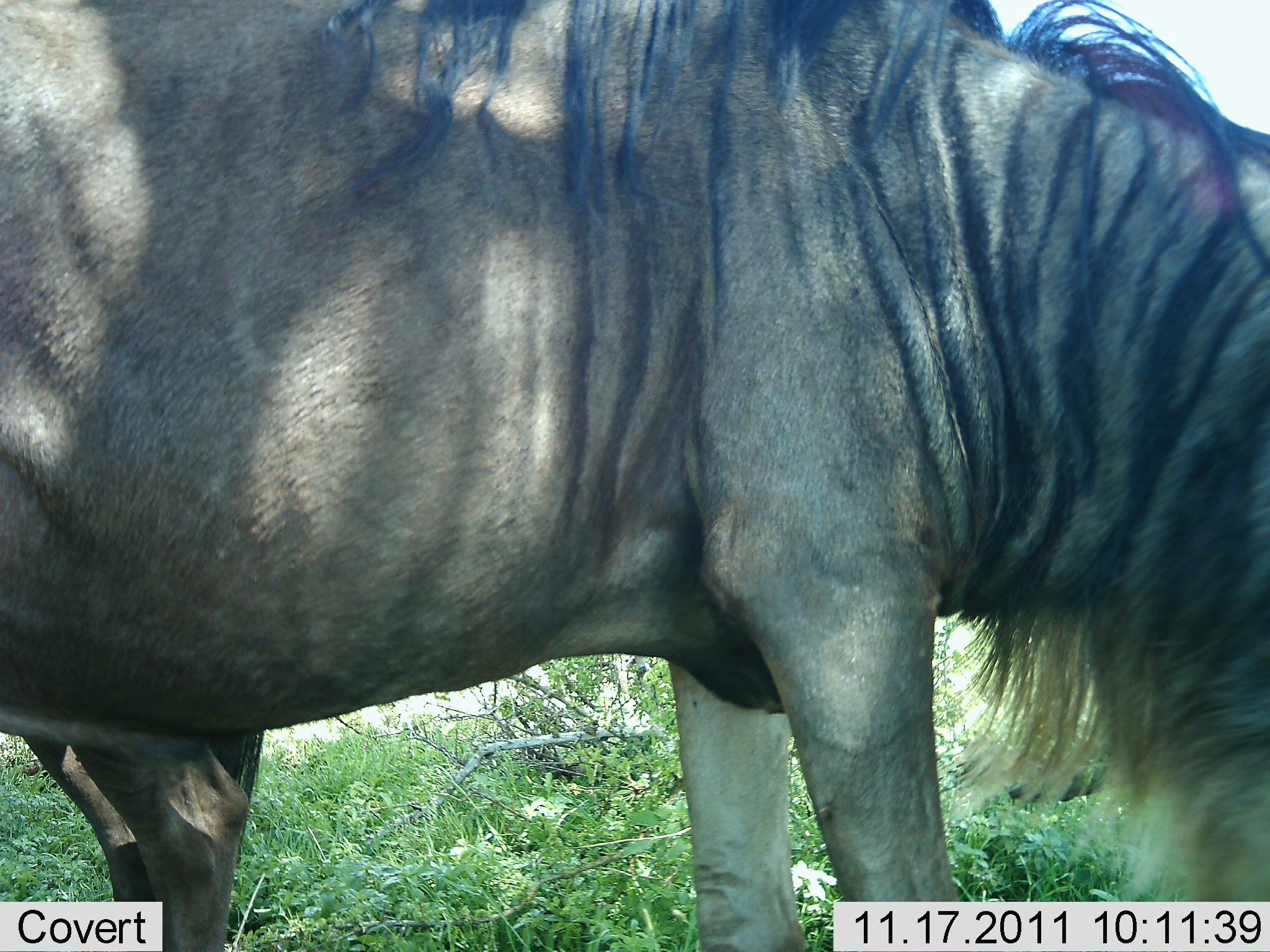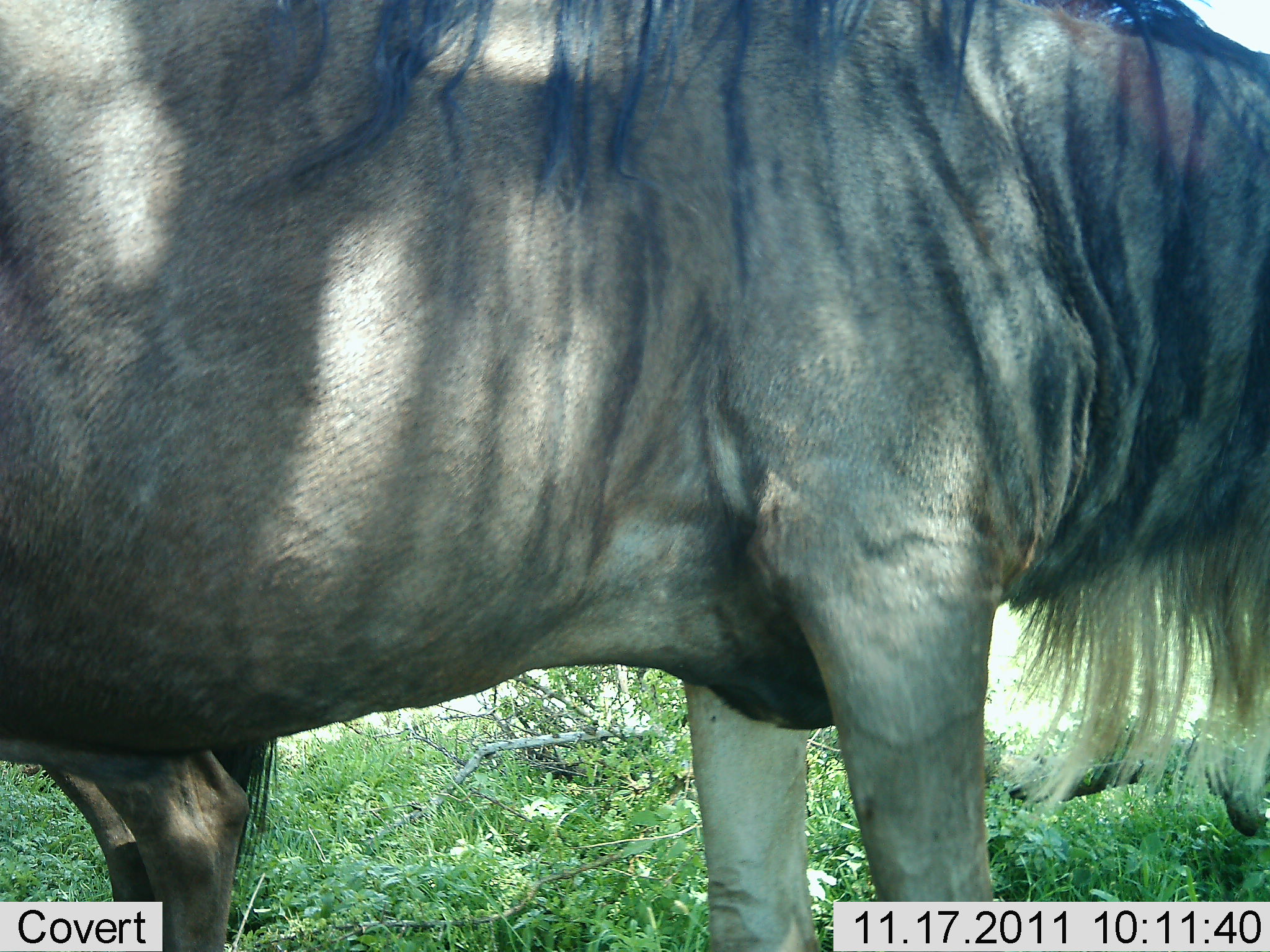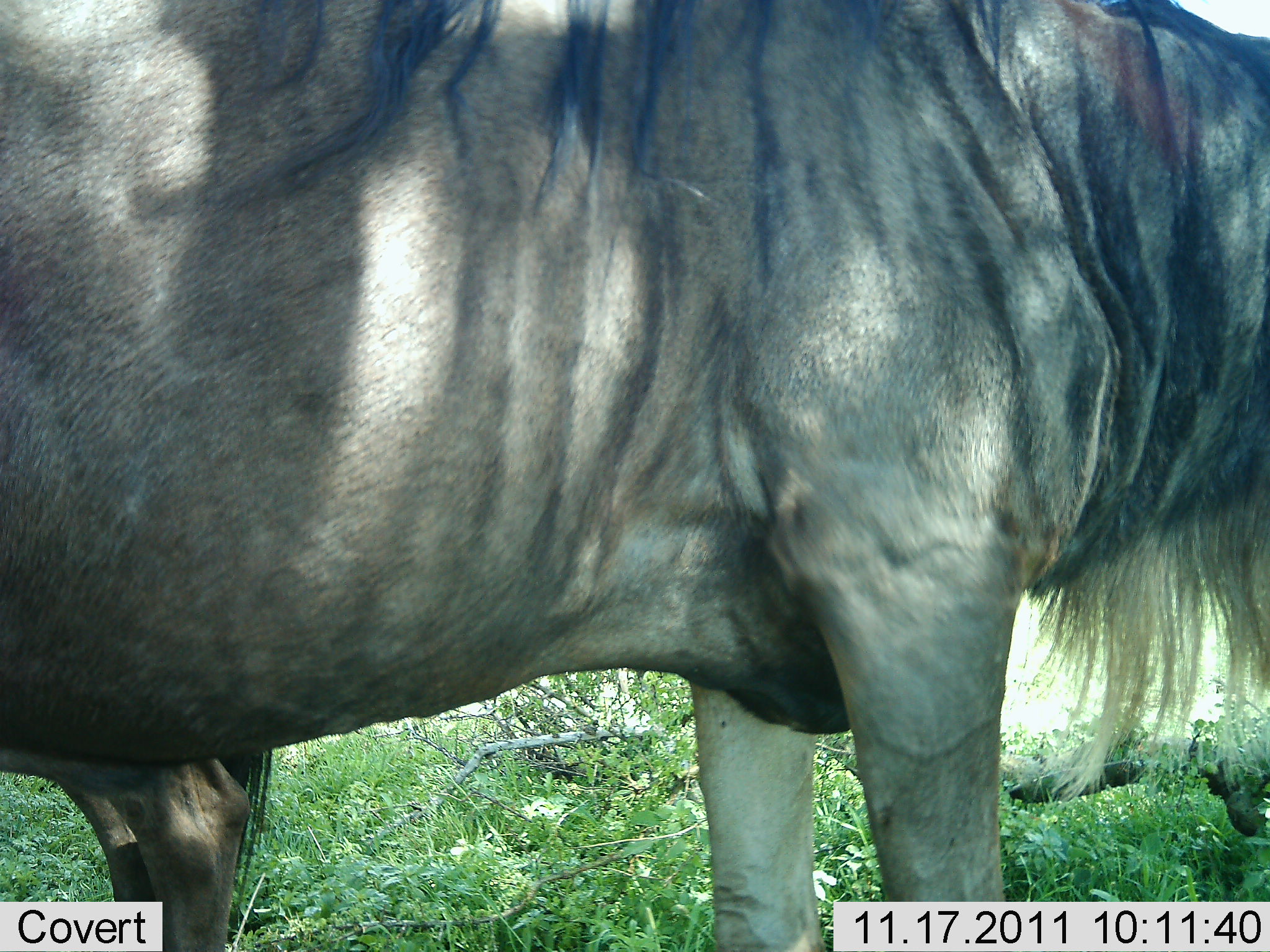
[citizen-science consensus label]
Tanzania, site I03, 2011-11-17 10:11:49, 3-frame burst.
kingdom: Animalia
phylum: Chordata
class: Mammalia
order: Artiodactyla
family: Bovidae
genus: Connochaetes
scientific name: Connochaetes taurinus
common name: blue wildebeest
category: wildebeest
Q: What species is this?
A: Wildebeest (blue wildebeest) (Connochaetes taurinus).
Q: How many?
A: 1.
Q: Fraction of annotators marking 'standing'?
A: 92%.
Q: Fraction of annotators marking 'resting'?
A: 0%.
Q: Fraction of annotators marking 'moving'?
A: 8%.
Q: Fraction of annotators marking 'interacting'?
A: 0%.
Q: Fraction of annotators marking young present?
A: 0%.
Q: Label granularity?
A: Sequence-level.